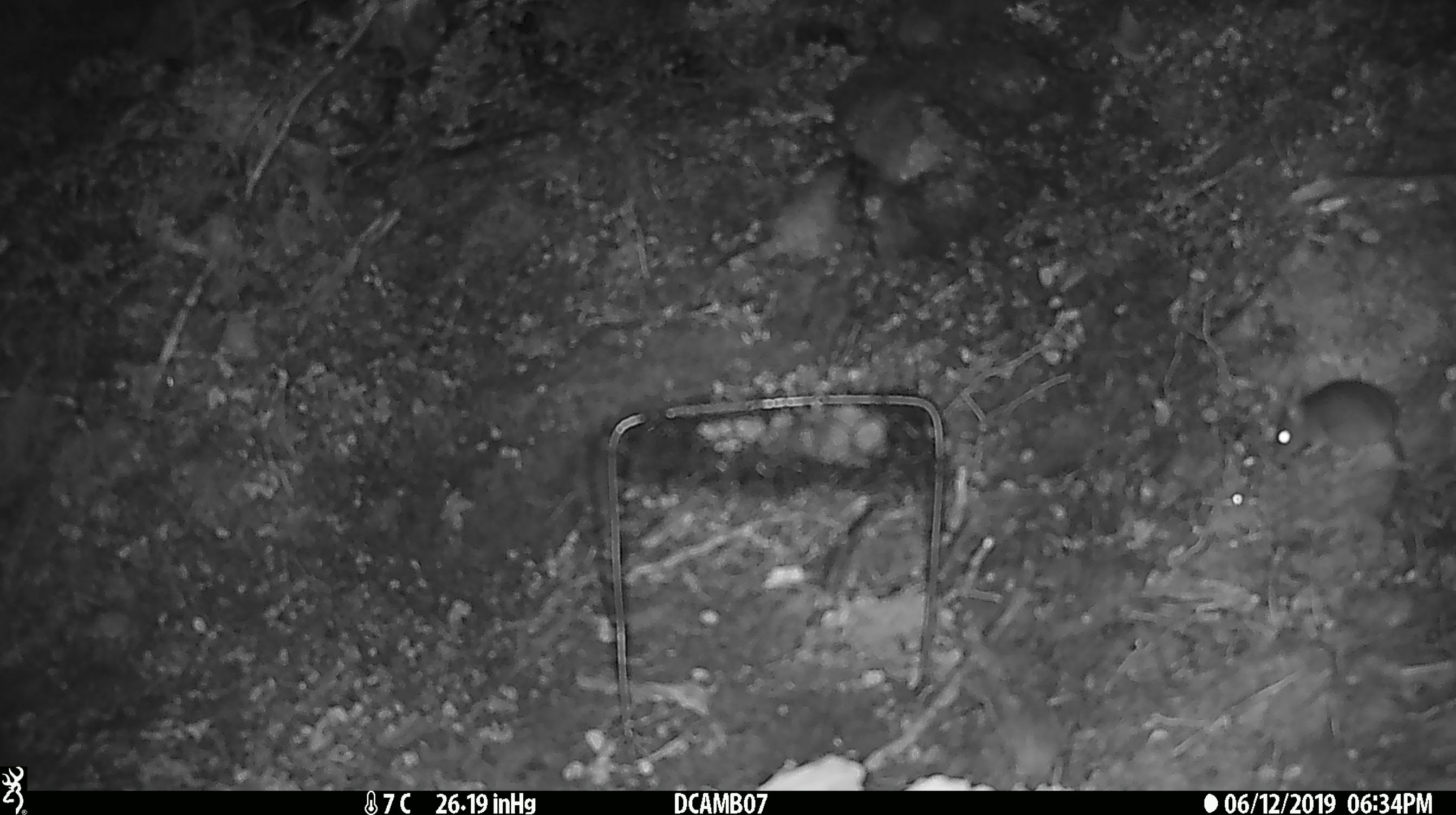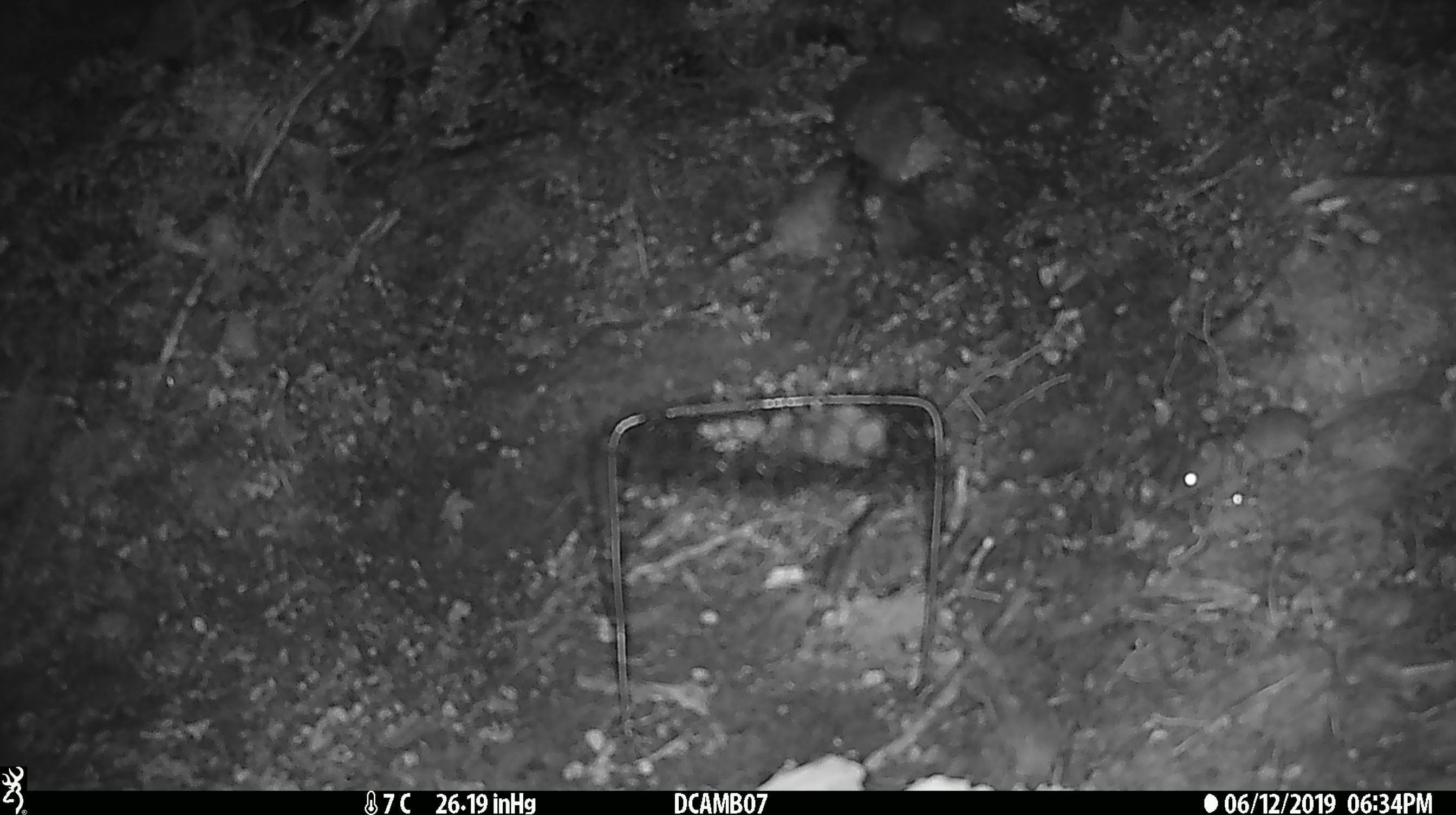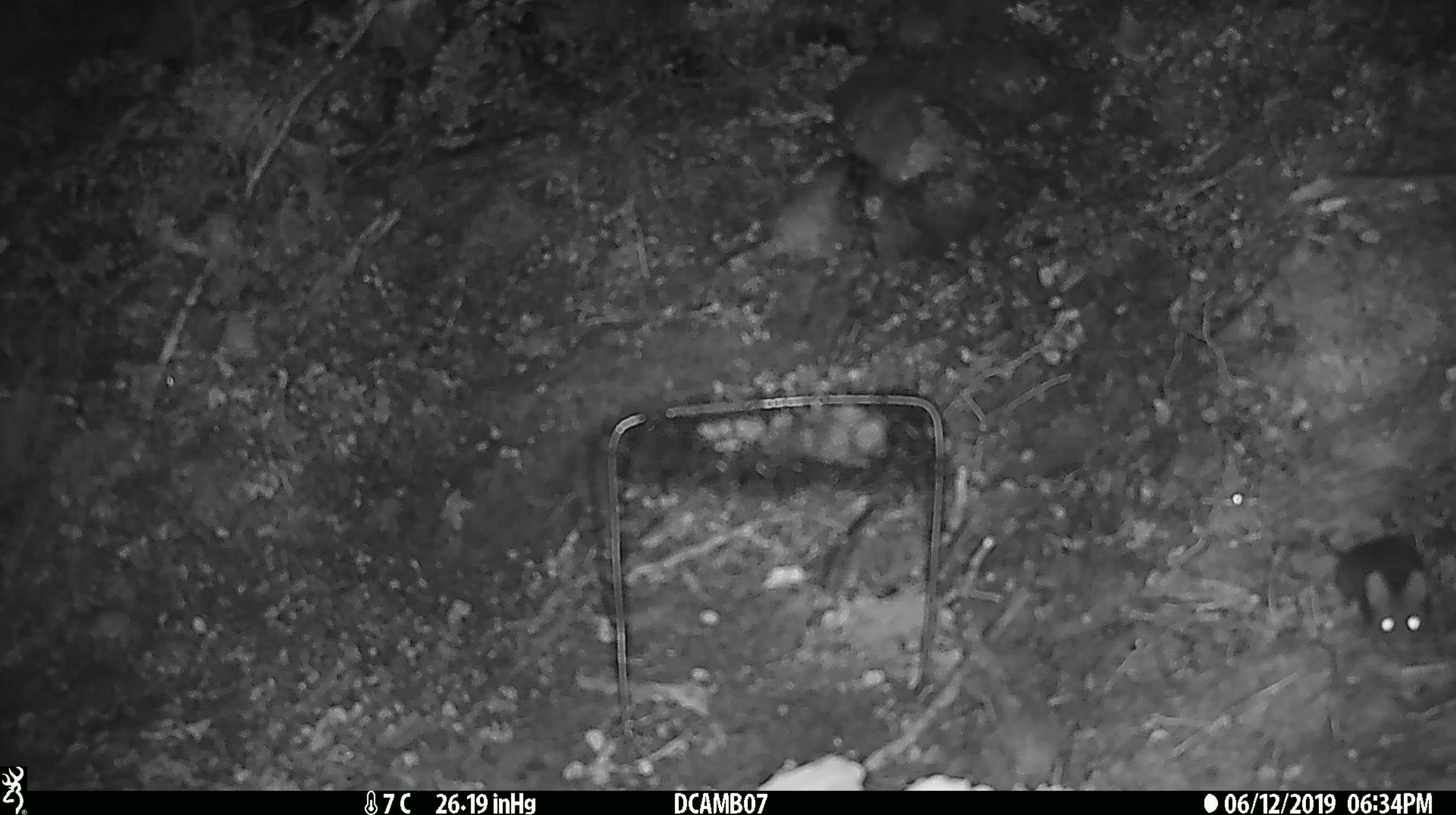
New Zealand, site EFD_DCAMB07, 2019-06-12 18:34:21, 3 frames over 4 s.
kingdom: Animalia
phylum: Chordata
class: Mammalia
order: Rodentia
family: Muridae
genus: Mus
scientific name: Mus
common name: mouse